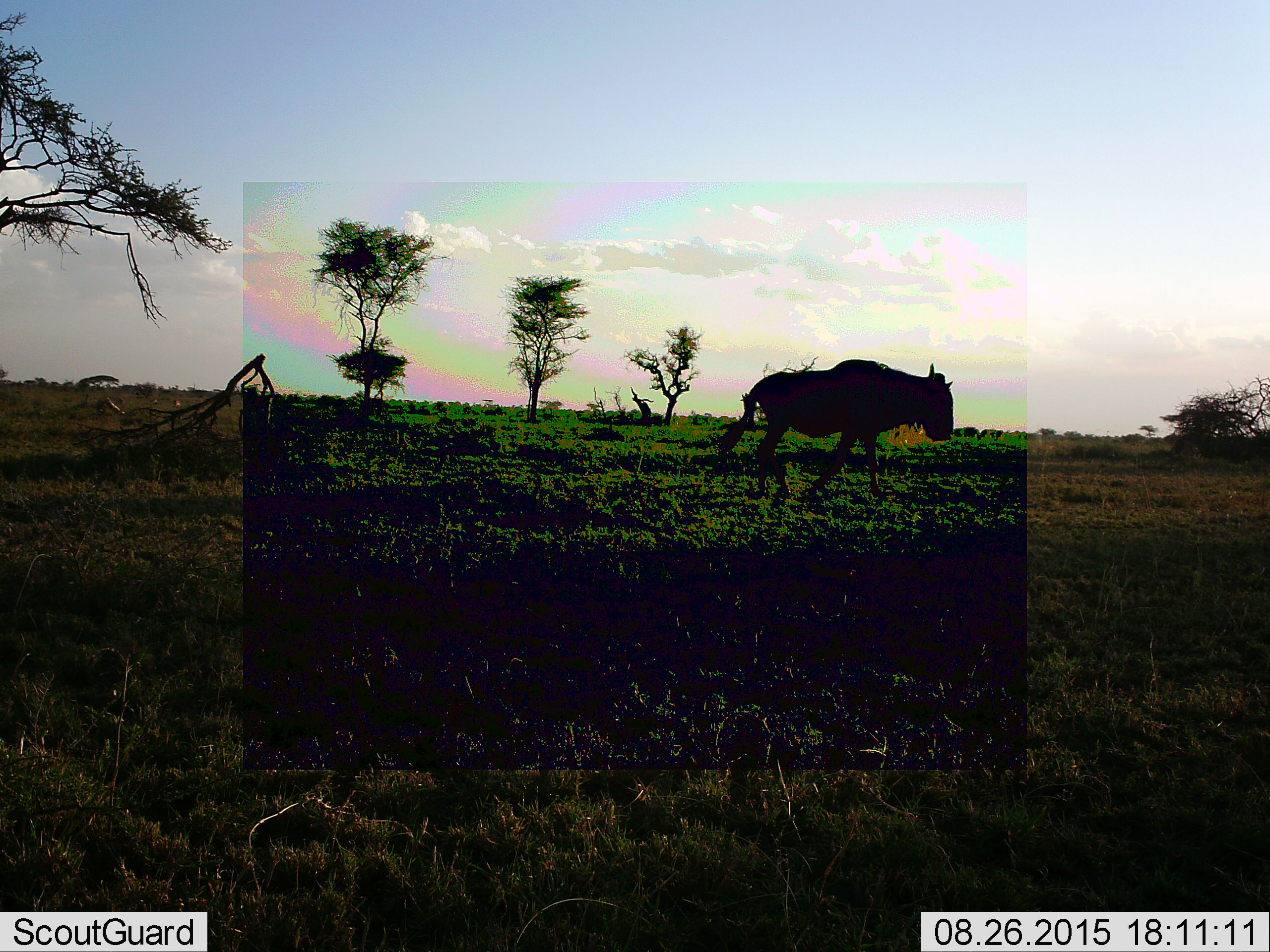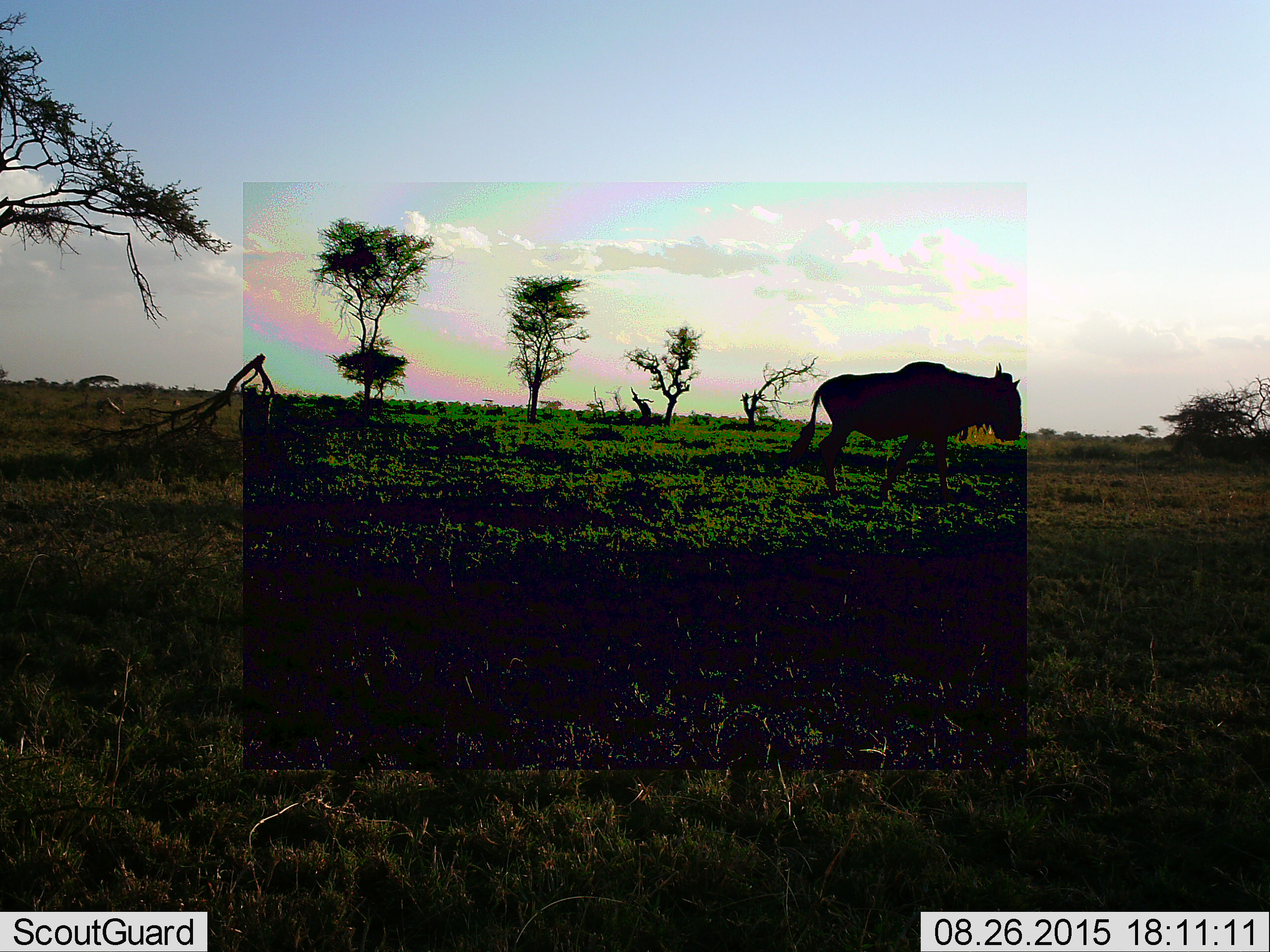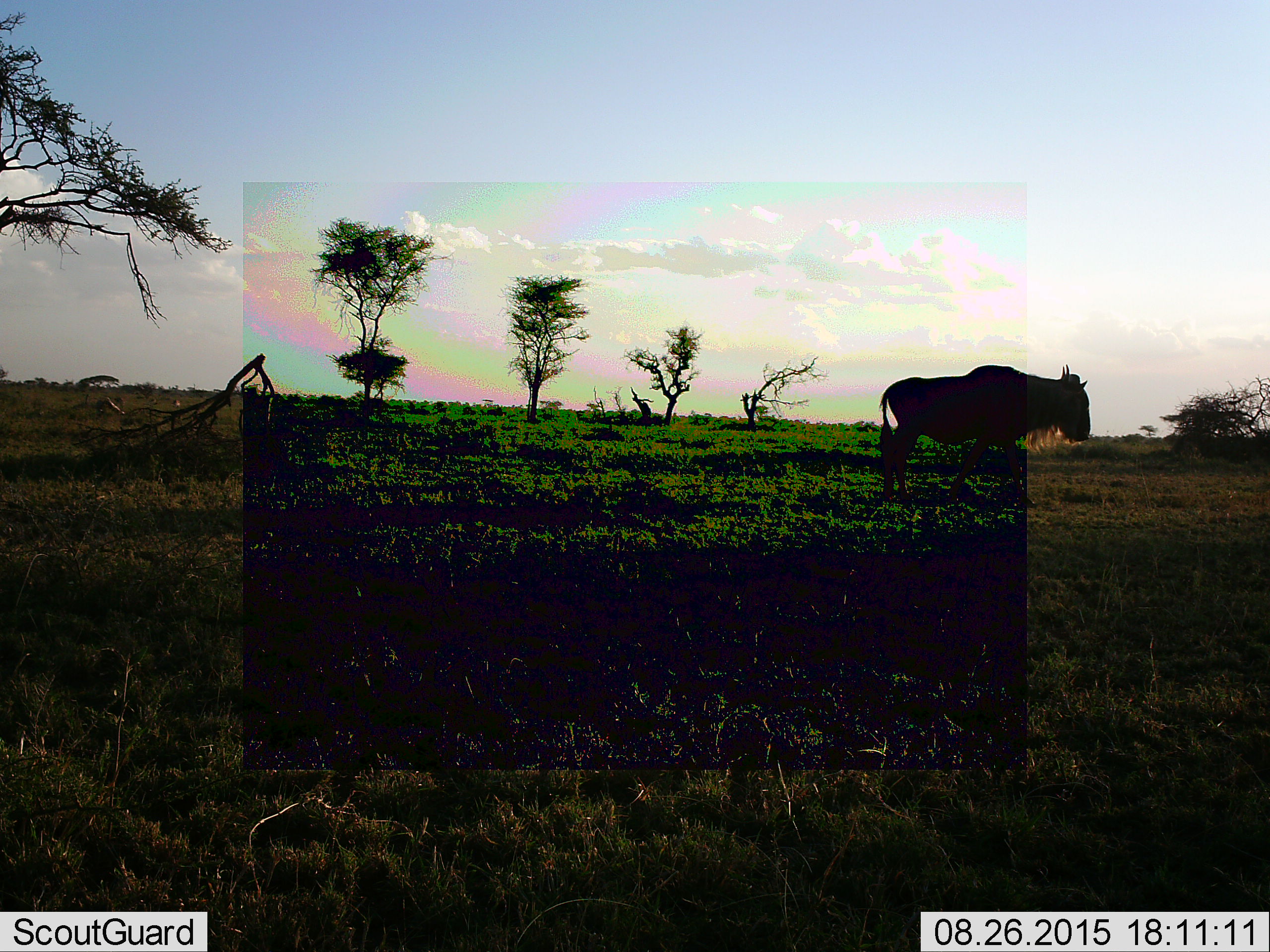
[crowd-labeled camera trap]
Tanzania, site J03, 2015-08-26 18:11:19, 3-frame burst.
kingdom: Animalia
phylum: Chordata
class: Mammalia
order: Artiodactyla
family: Bovidae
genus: Connochaetes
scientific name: Connochaetes taurinus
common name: blue wildebeest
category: wildebeest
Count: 1.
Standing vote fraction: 0%.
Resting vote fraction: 0%.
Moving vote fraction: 100%.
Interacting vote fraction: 0%.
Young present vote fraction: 0%.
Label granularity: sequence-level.